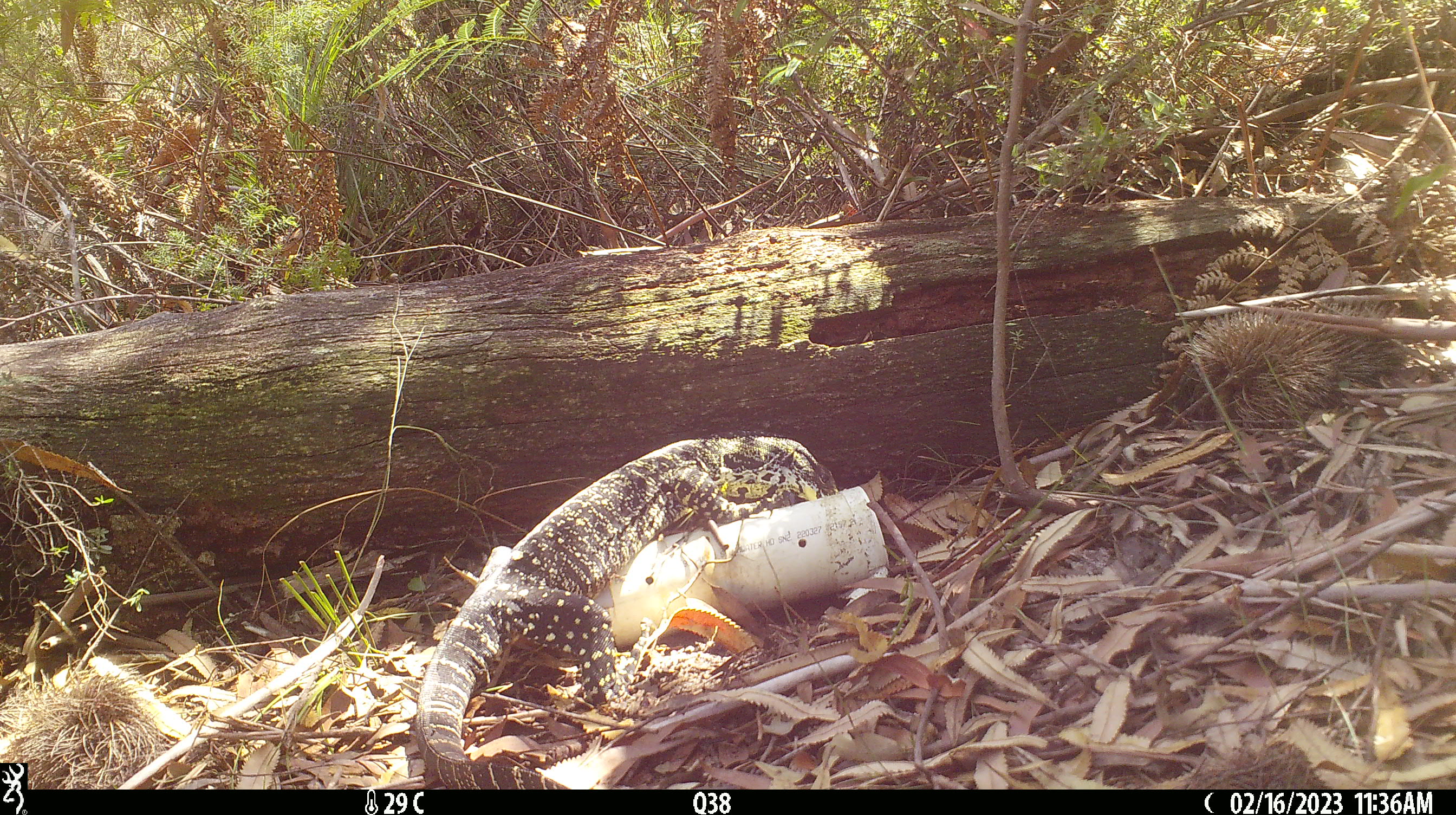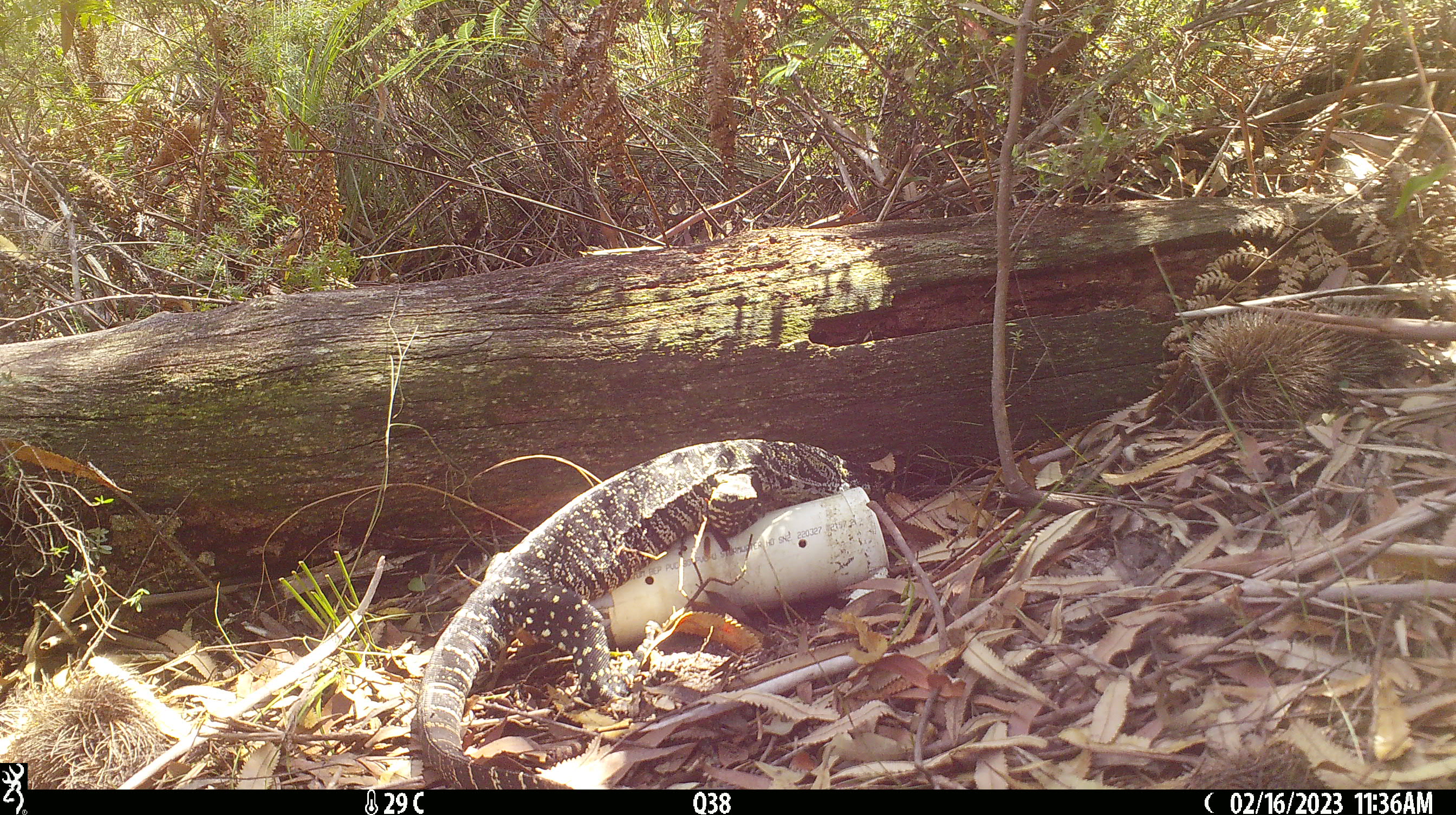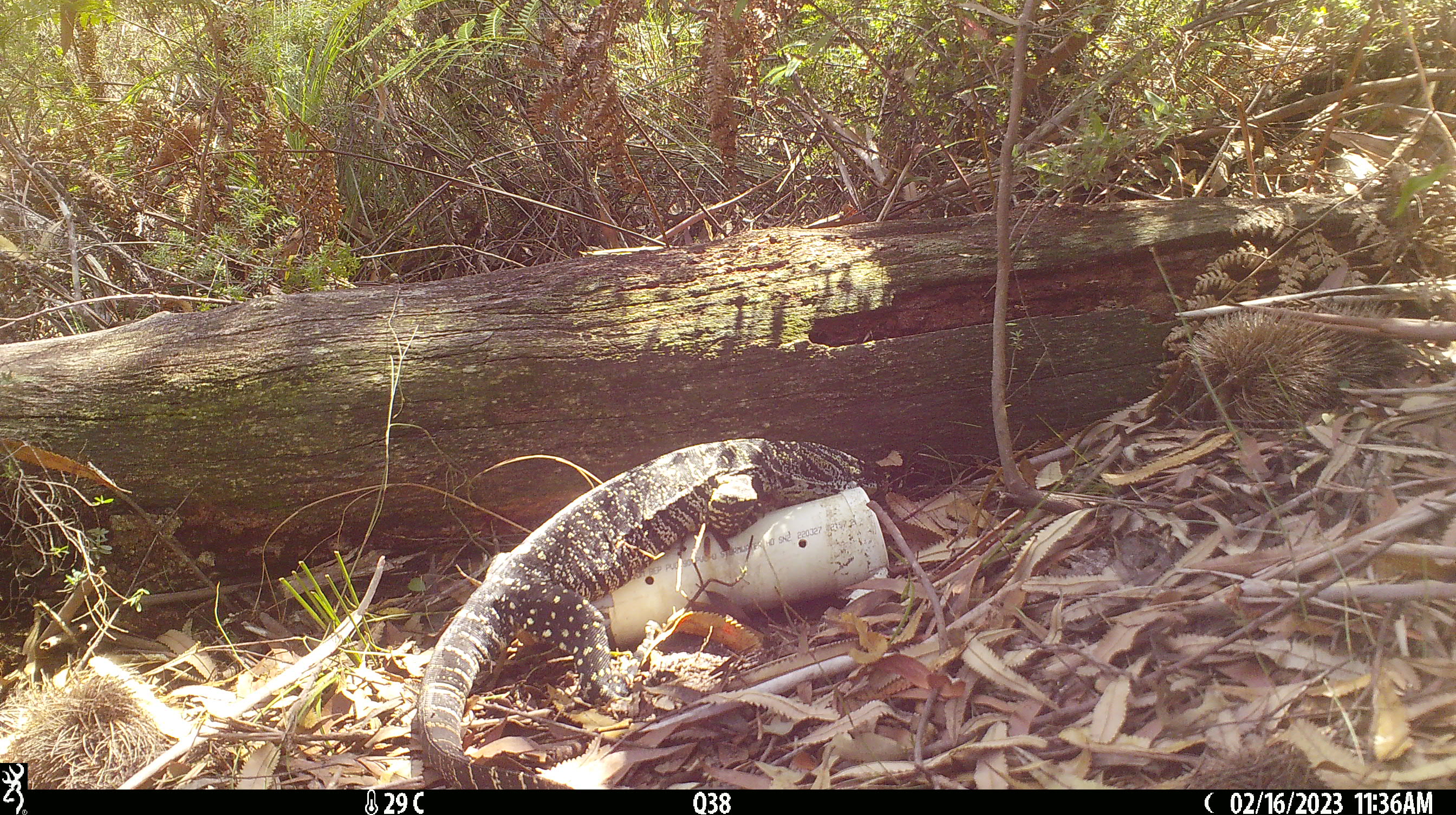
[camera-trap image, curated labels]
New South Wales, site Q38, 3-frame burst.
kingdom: Animalia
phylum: Chordata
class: Reptilia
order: Squamata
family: Varanidae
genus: Varanus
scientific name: Varanus varius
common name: lace monitor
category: goanna